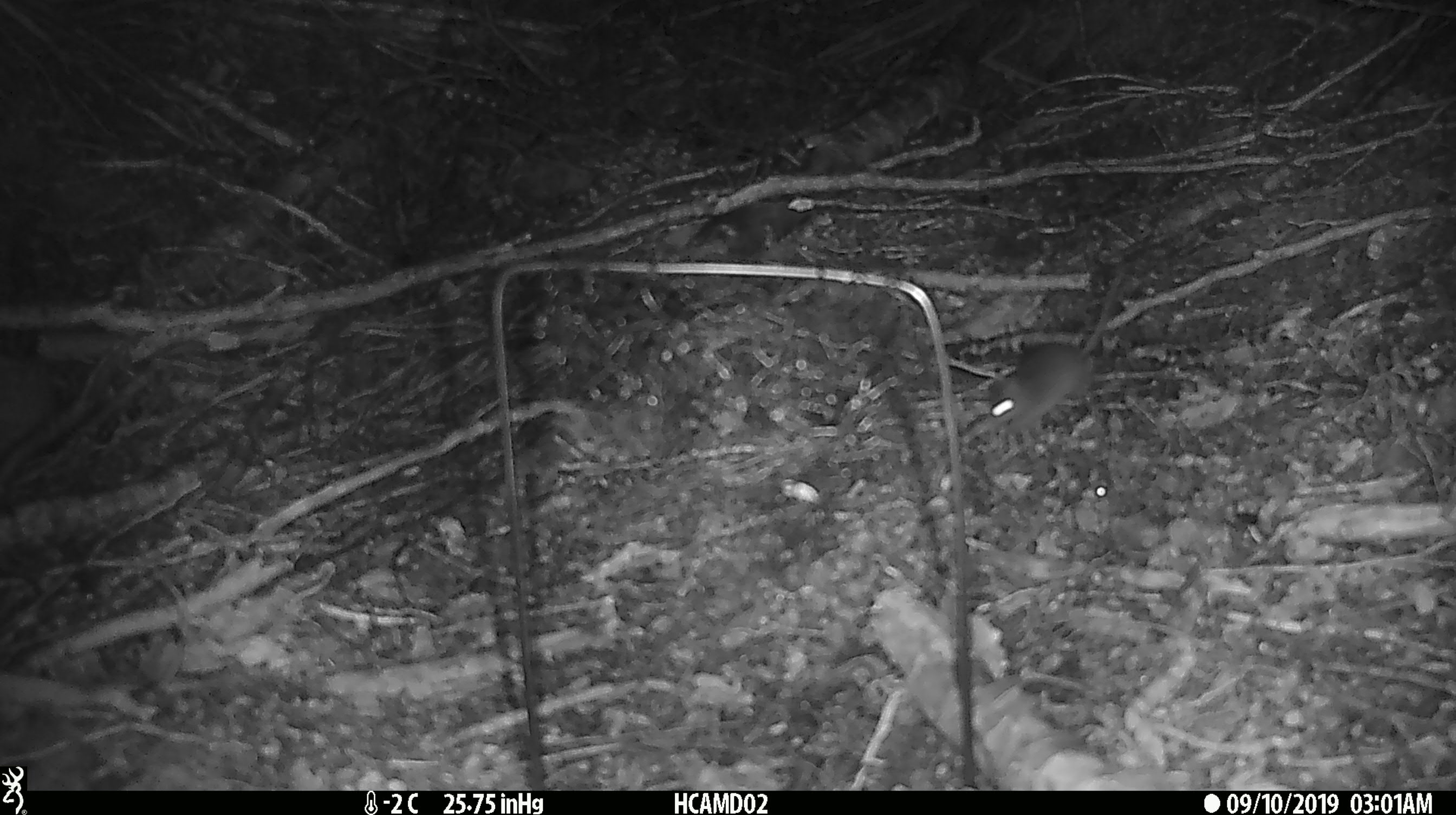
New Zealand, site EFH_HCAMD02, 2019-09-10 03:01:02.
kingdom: Animalia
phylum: Chordata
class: Mammalia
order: Rodentia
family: Muridae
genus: Mus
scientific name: Mus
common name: mouse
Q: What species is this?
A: Mouse (Mus).